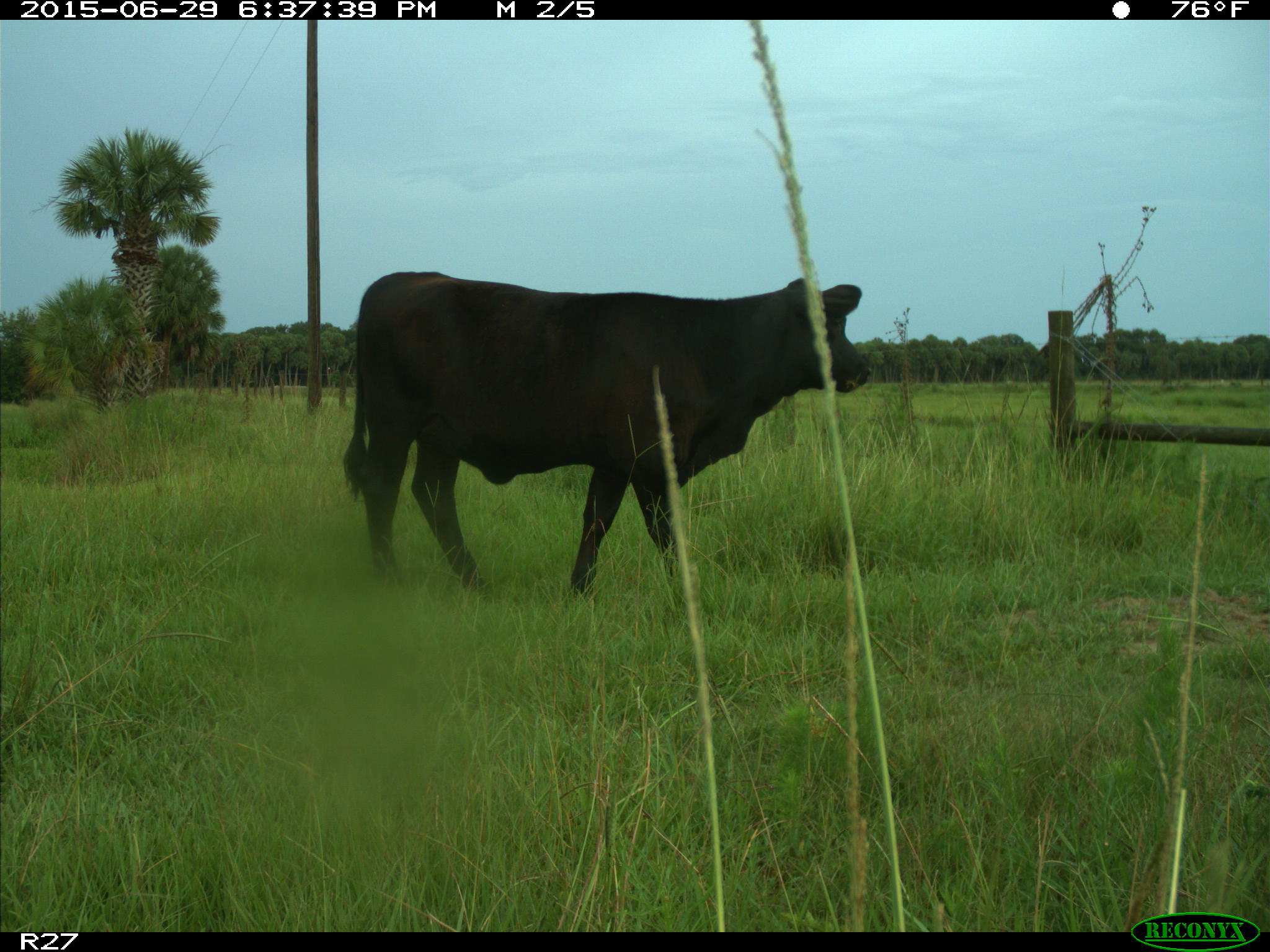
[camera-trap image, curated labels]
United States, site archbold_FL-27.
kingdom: Animalia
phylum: Chordata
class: Mammalia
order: Artiodactyla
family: Bovidae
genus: Bos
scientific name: Bos taurus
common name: domestic cow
Bos taurus (domestic cow).